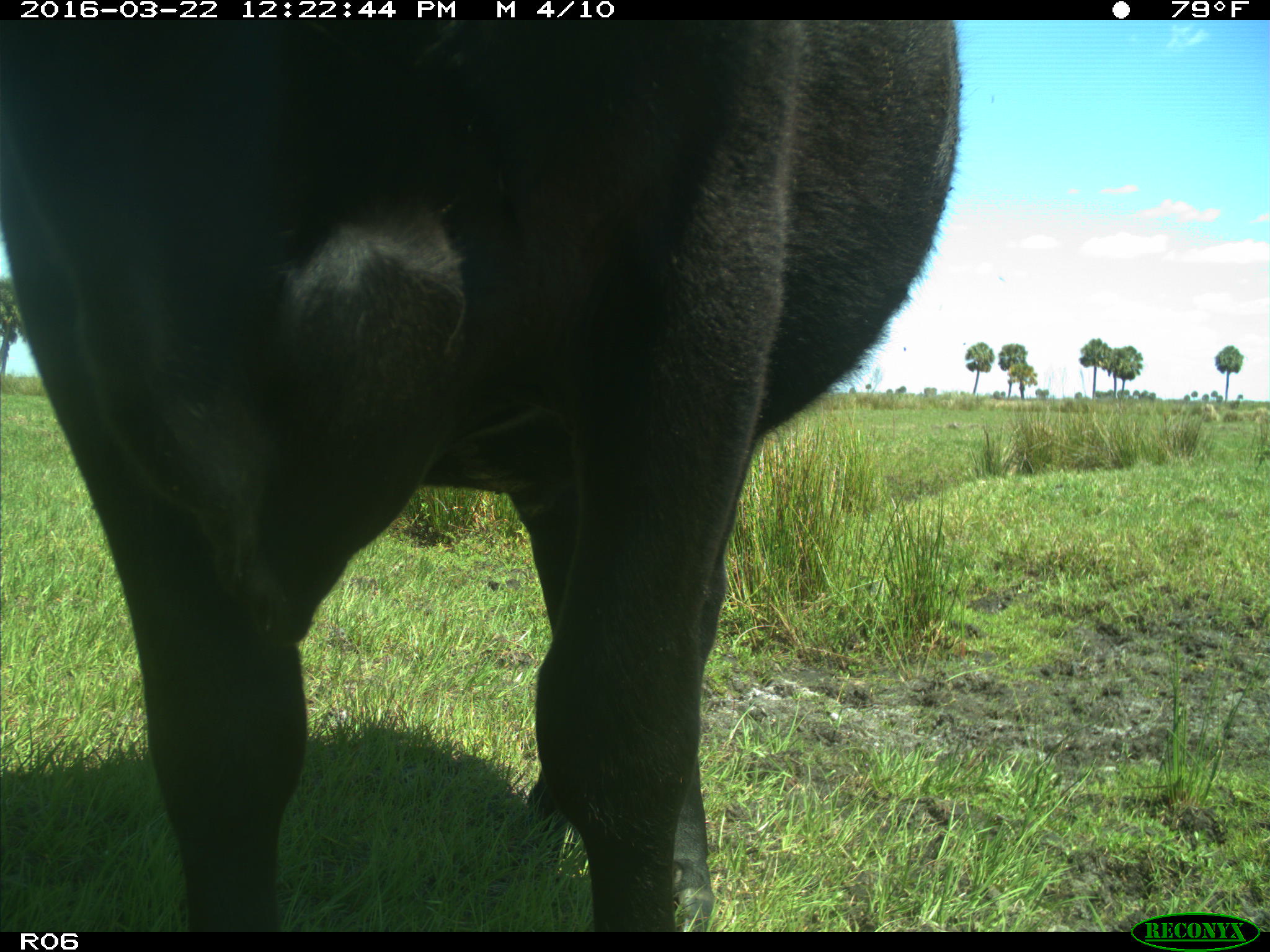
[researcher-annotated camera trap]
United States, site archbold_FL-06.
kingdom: Animalia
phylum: Chordata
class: Mammalia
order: Artiodactyla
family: Bovidae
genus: Bos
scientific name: Bos taurus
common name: domestic cow